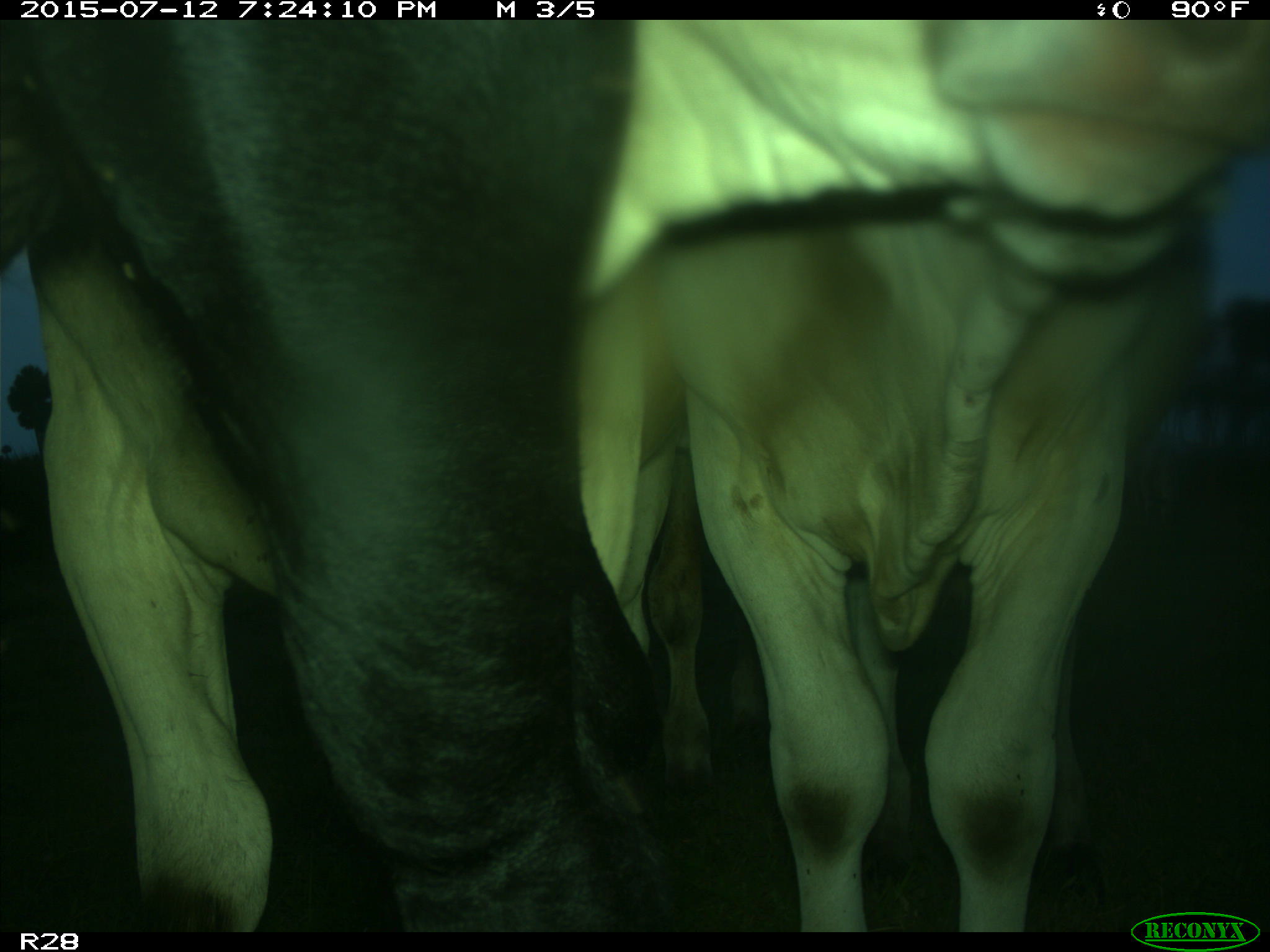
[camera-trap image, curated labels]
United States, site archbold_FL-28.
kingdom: Animalia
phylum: Chordata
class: Mammalia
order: Artiodactyla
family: Bovidae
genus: Bos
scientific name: Bos taurus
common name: domestic cow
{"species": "Bos taurus (domestic cow)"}